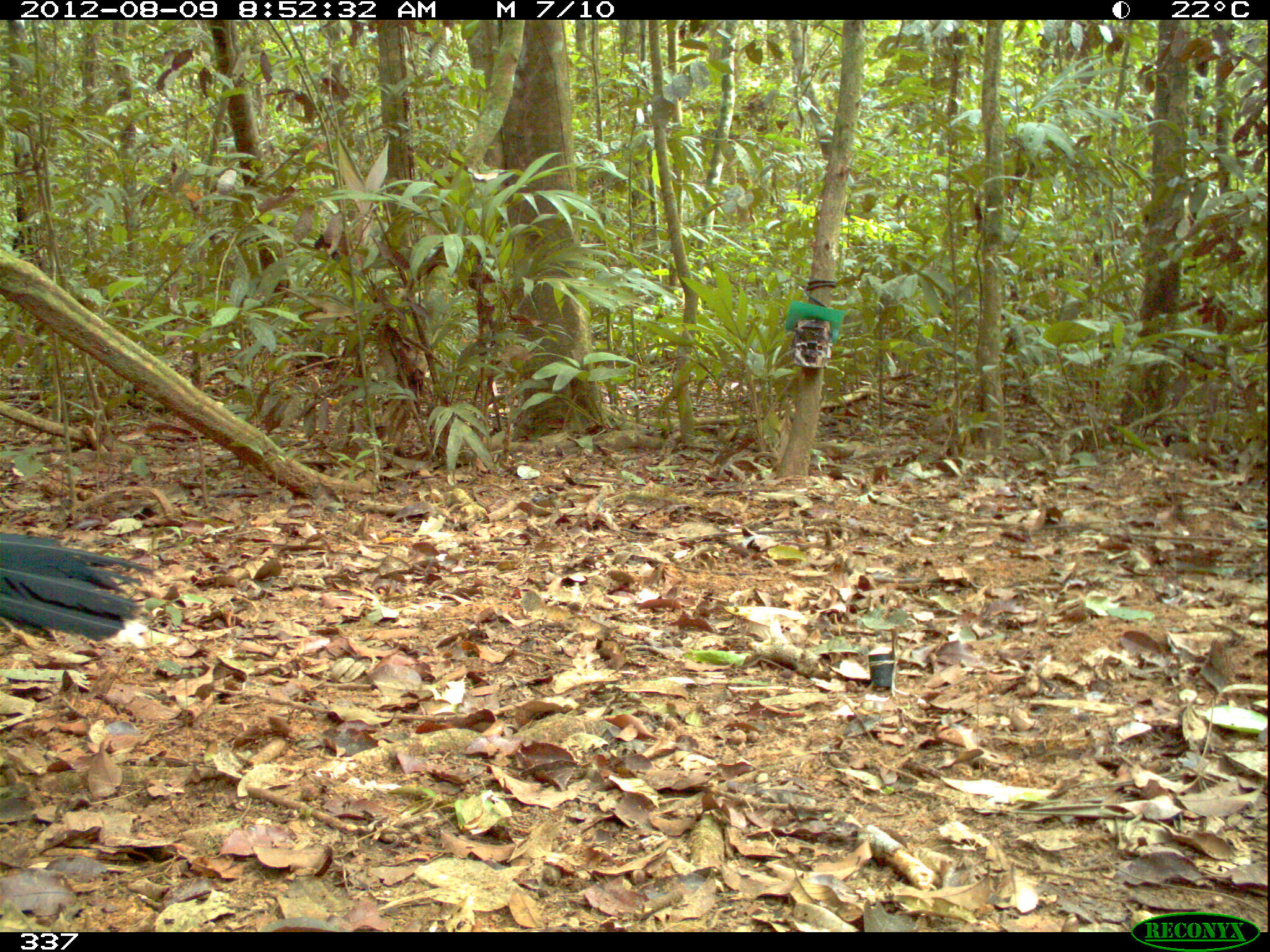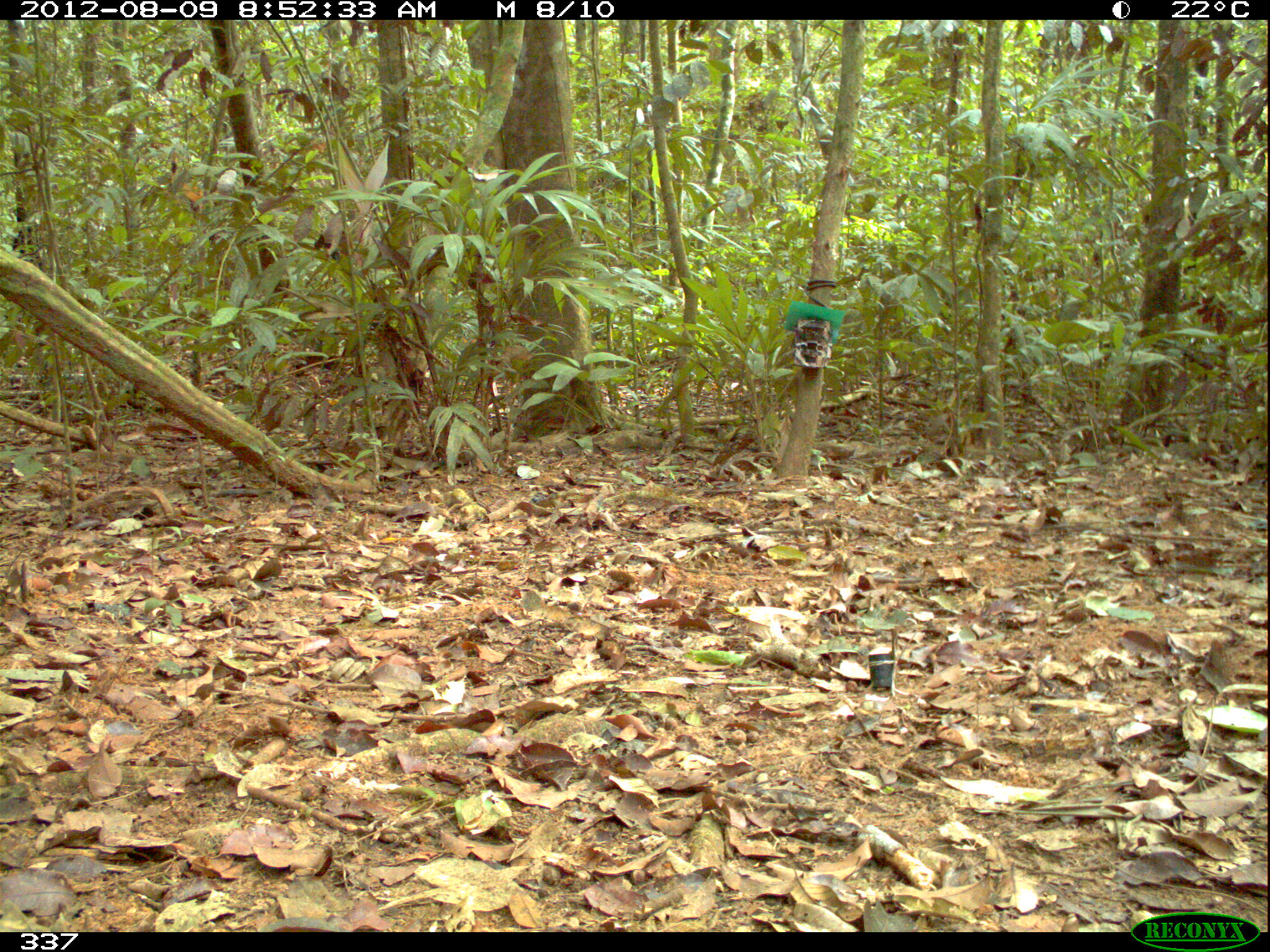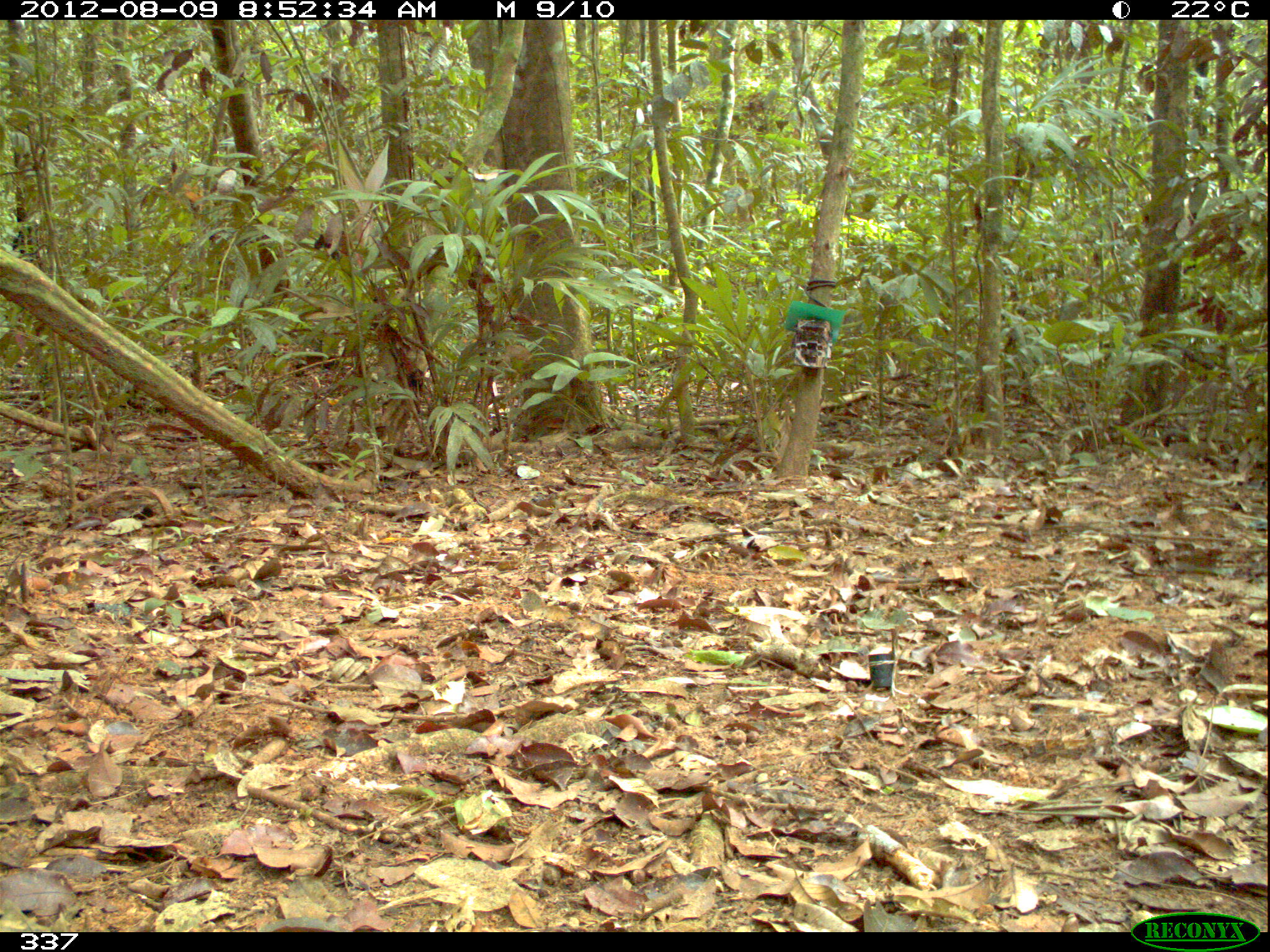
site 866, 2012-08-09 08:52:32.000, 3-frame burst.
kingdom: Animalia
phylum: Chordata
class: Aves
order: Galliformes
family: Cracidae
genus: Mitu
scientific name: Mitu tuberosum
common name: razor-billed curassow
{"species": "Mitu tuberosum (razor-billed curassow)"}